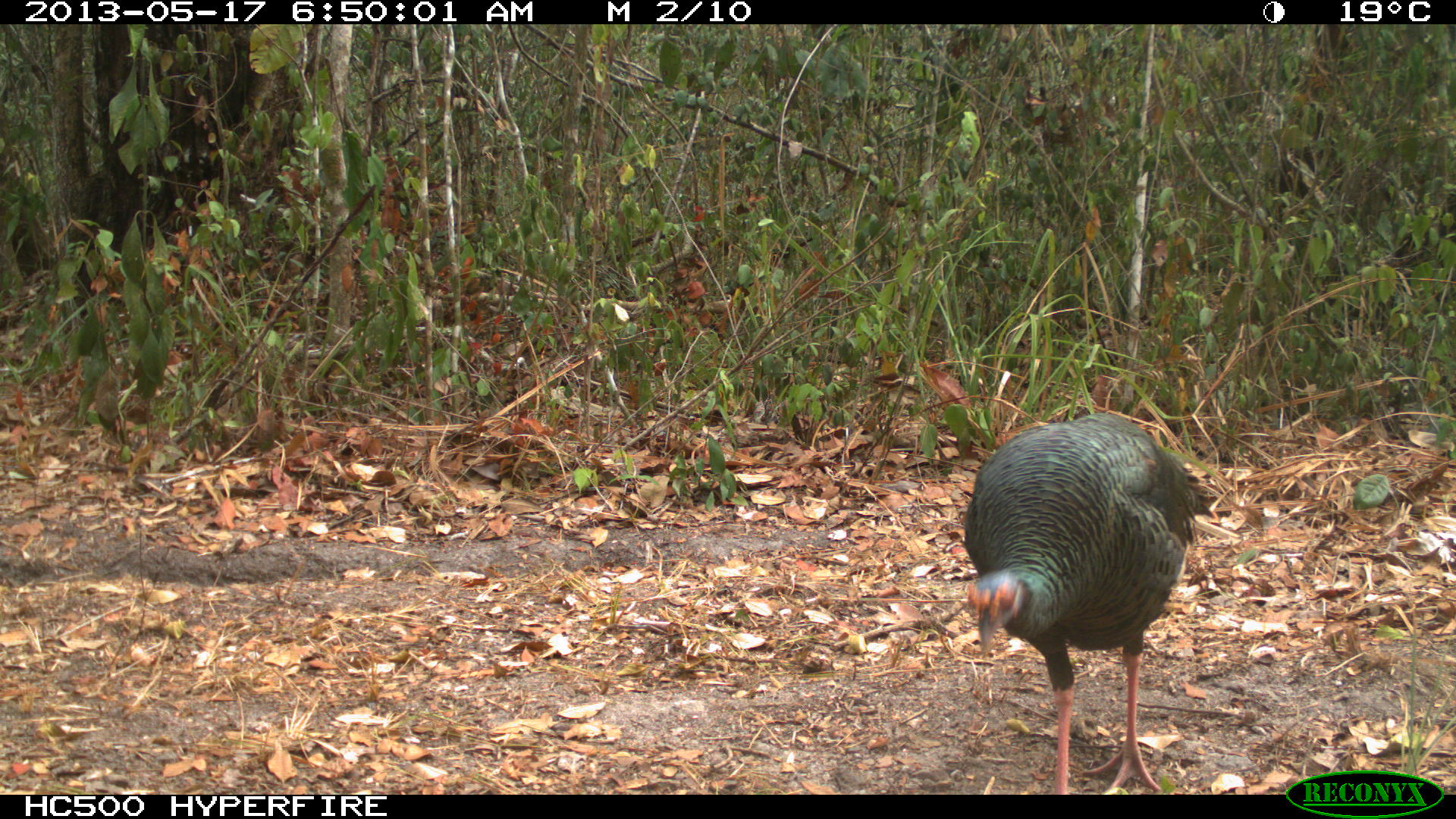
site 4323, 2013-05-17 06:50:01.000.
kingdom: Animalia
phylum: Chordata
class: Aves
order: Galliformes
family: Phasianidae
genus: Meleagris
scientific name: Meleagris ocellata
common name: ocellated turkey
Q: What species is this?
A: Meleagris ocellata (ocellated turkey).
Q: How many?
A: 1.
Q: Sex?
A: Female.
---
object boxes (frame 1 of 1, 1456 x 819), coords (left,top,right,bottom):
meleagris ocellata: (958,408,1212,790)